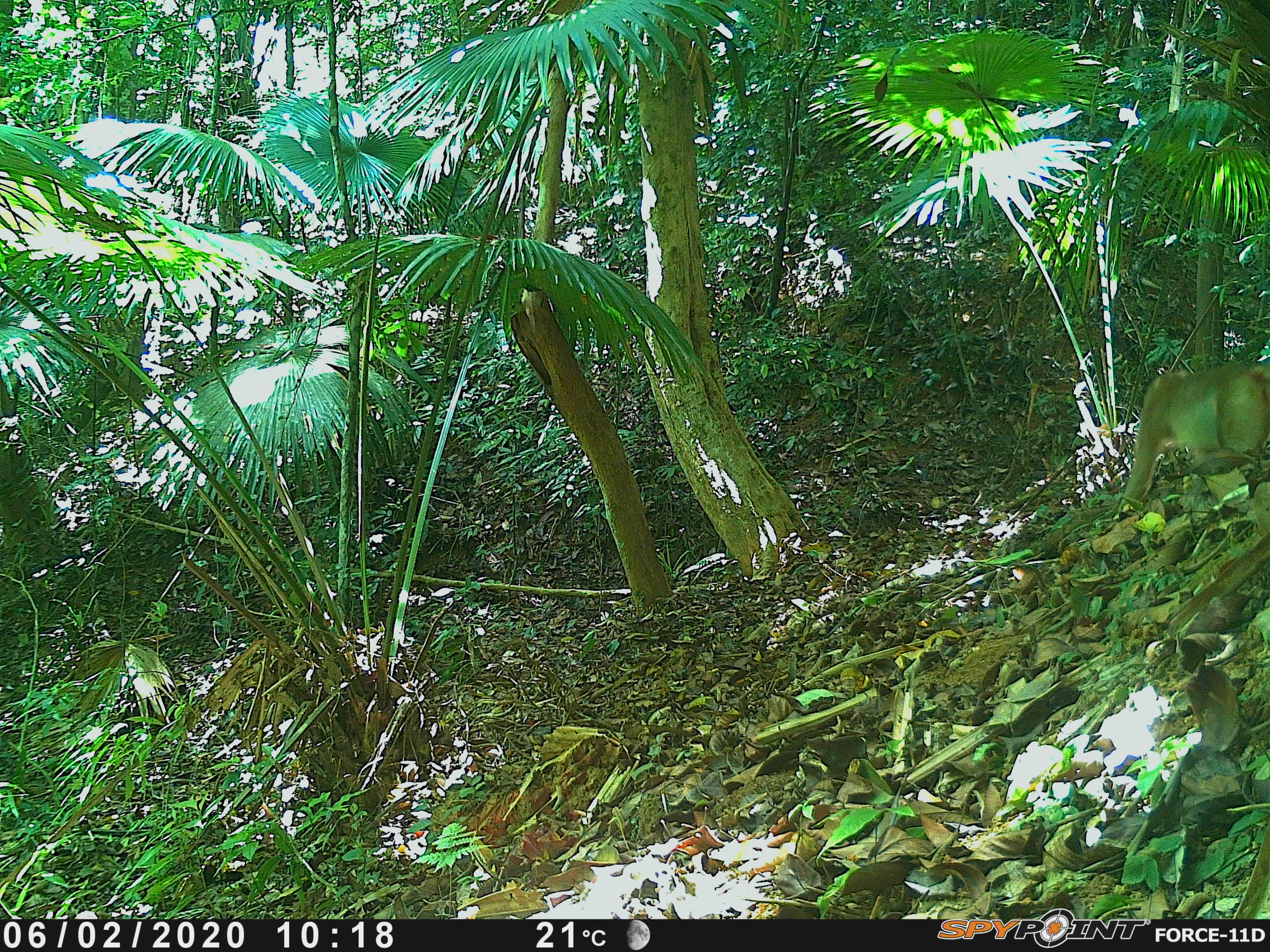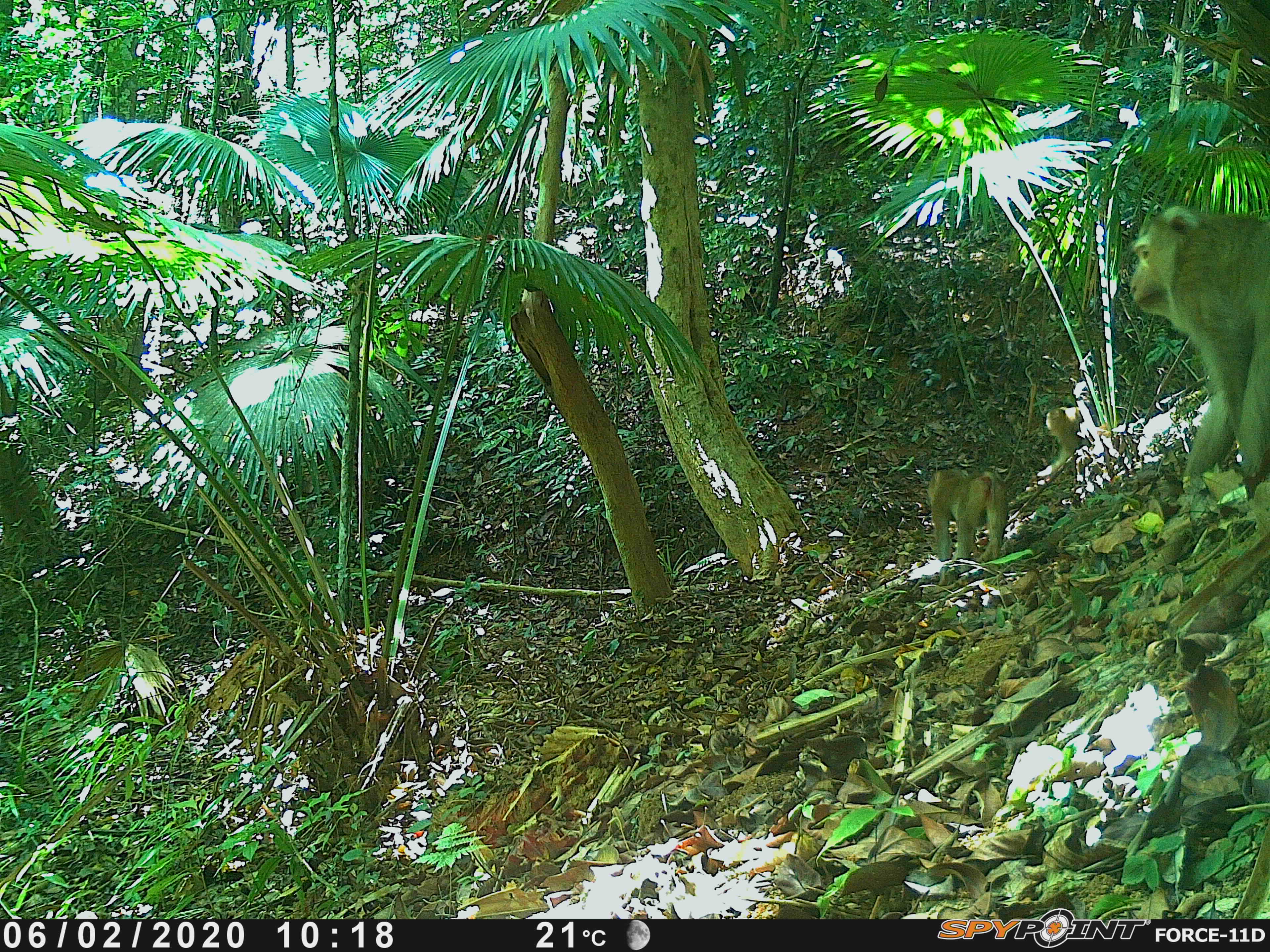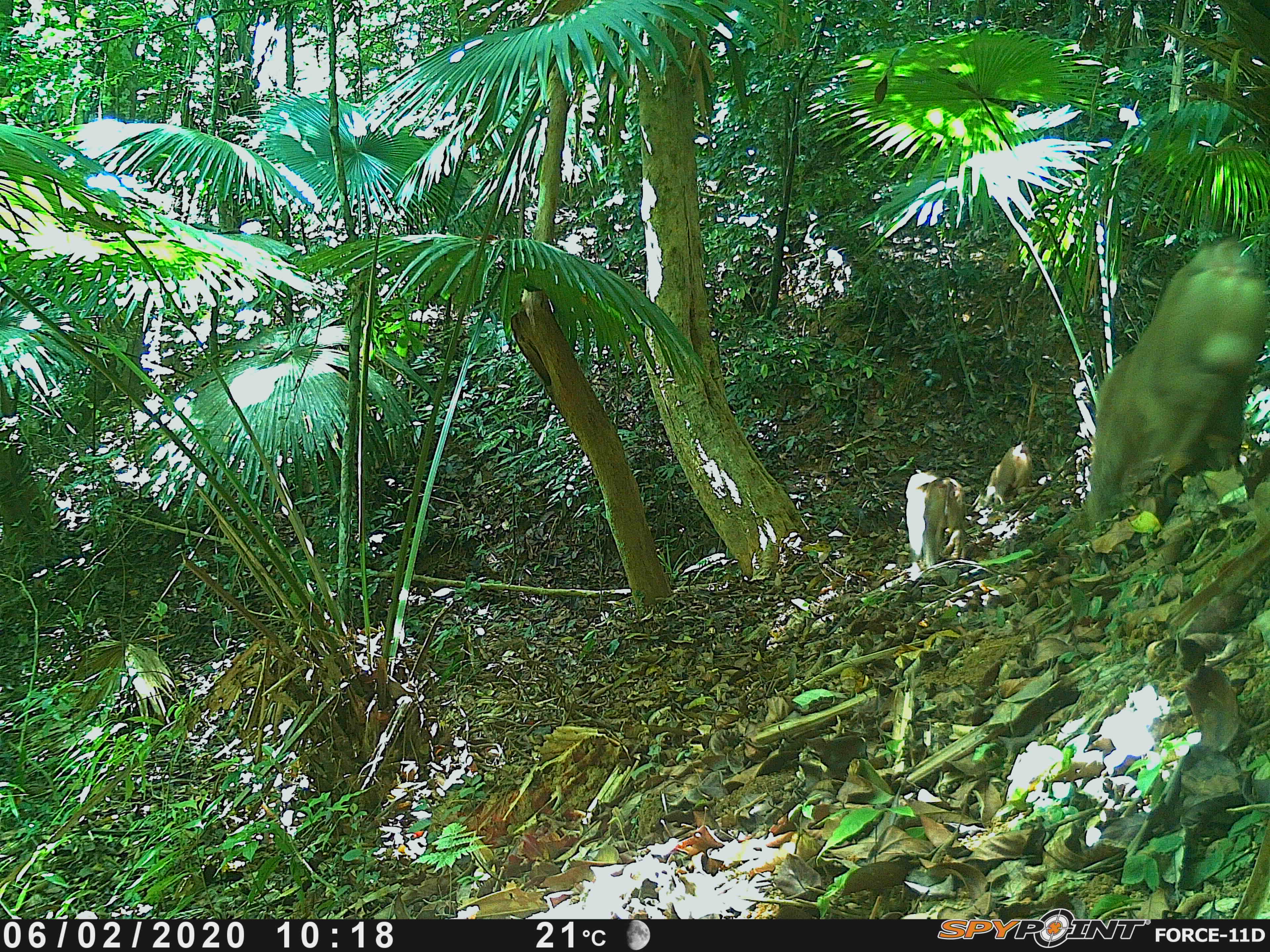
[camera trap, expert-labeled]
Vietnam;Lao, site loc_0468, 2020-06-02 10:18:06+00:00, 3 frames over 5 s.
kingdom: Animalia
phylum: Chordata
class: Mammalia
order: Primates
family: Cercopithecidae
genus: Macaca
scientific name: Macaca nemestrina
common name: pig-tailed macaque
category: pig tailed macaque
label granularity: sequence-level